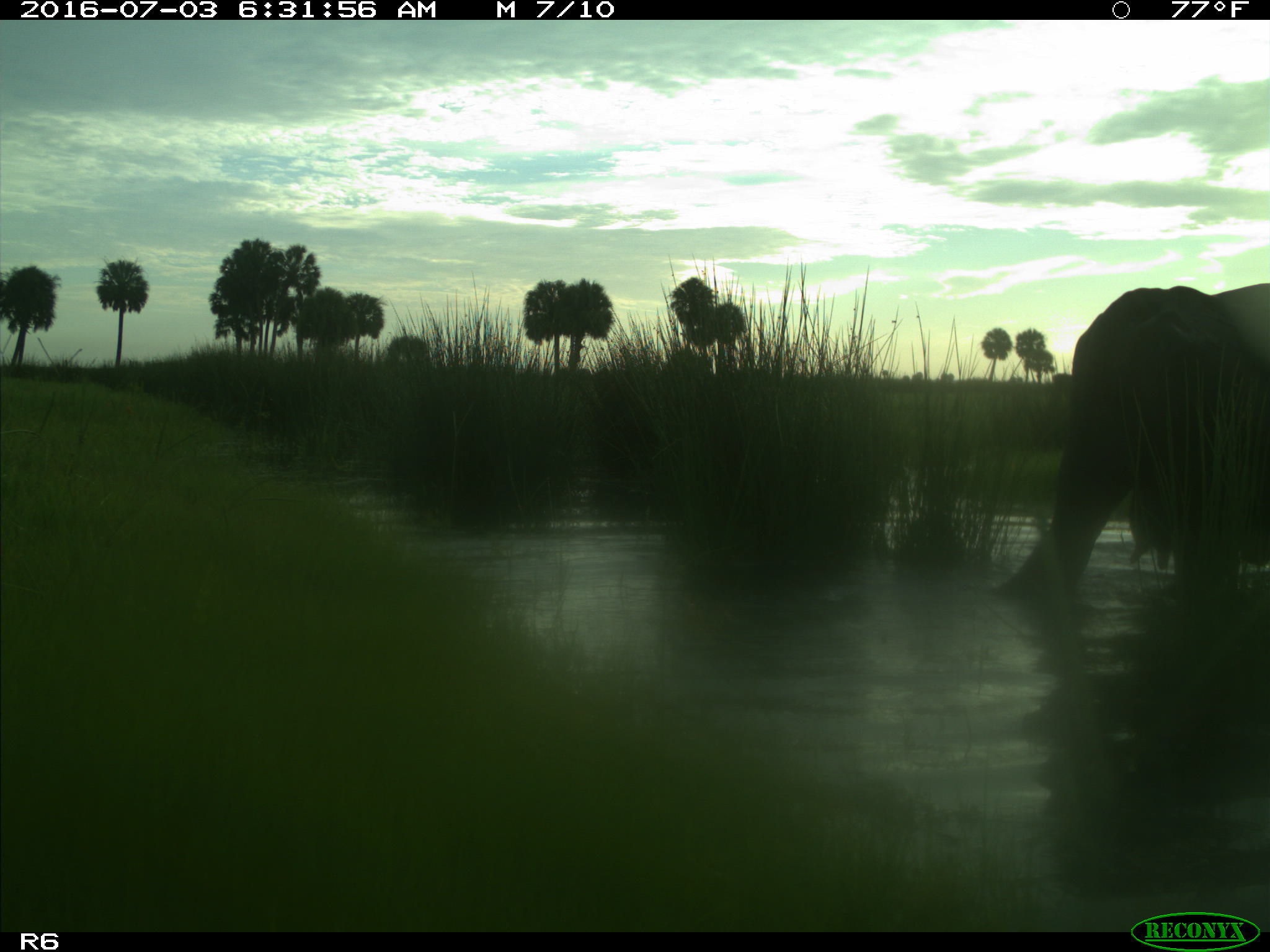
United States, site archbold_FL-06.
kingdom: Animalia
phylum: Chordata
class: Mammalia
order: Artiodactyla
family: Bovidae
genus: Bos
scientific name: Bos taurus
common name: domestic cow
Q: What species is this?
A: Bos taurus (domestic cow).